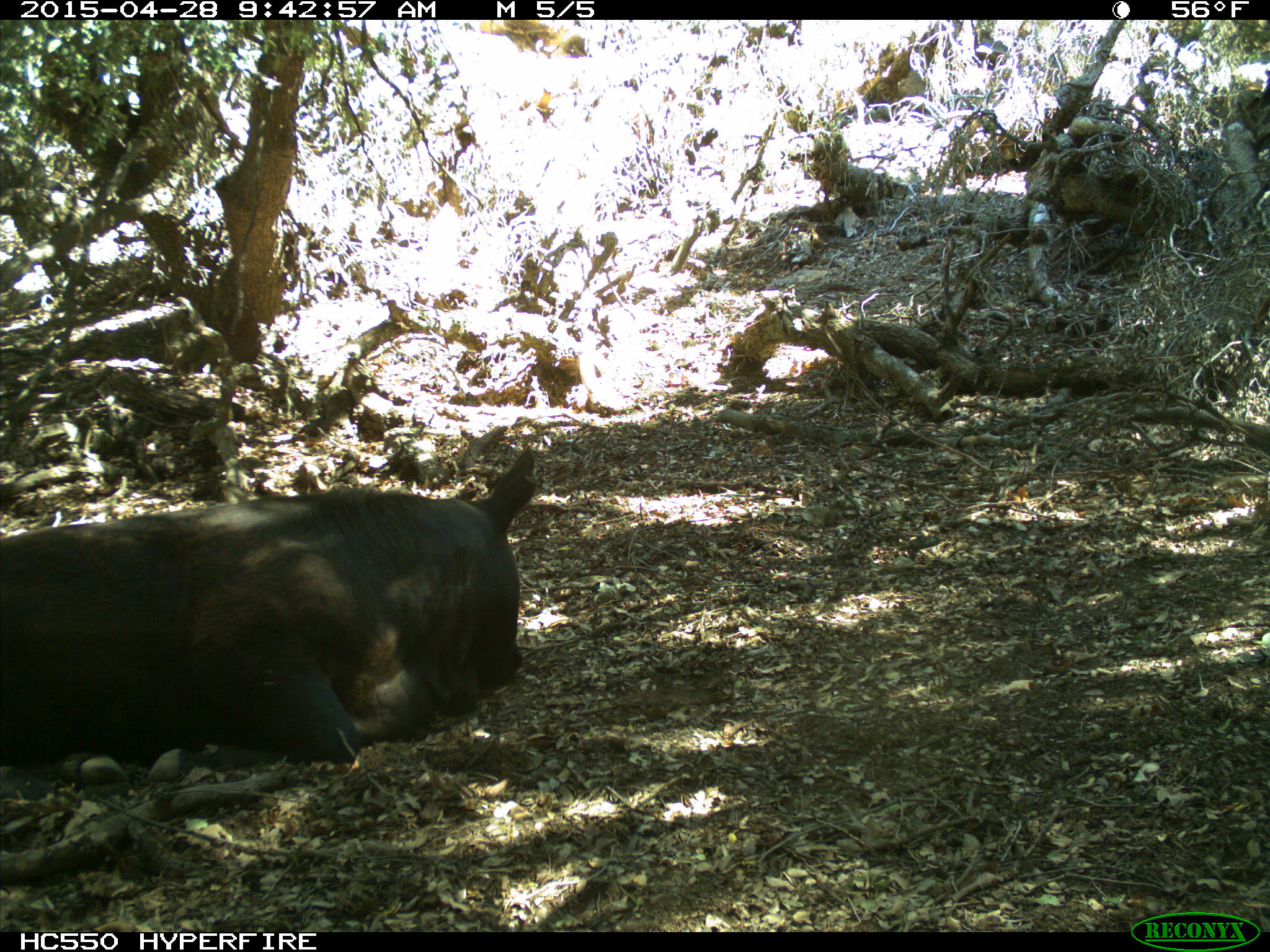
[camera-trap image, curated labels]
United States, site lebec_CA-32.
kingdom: Animalia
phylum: Chordata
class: Mammalia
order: Artiodactyla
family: Bovidae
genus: Bos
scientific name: Bos taurus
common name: domestic cow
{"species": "Bos taurus (domestic cow)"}